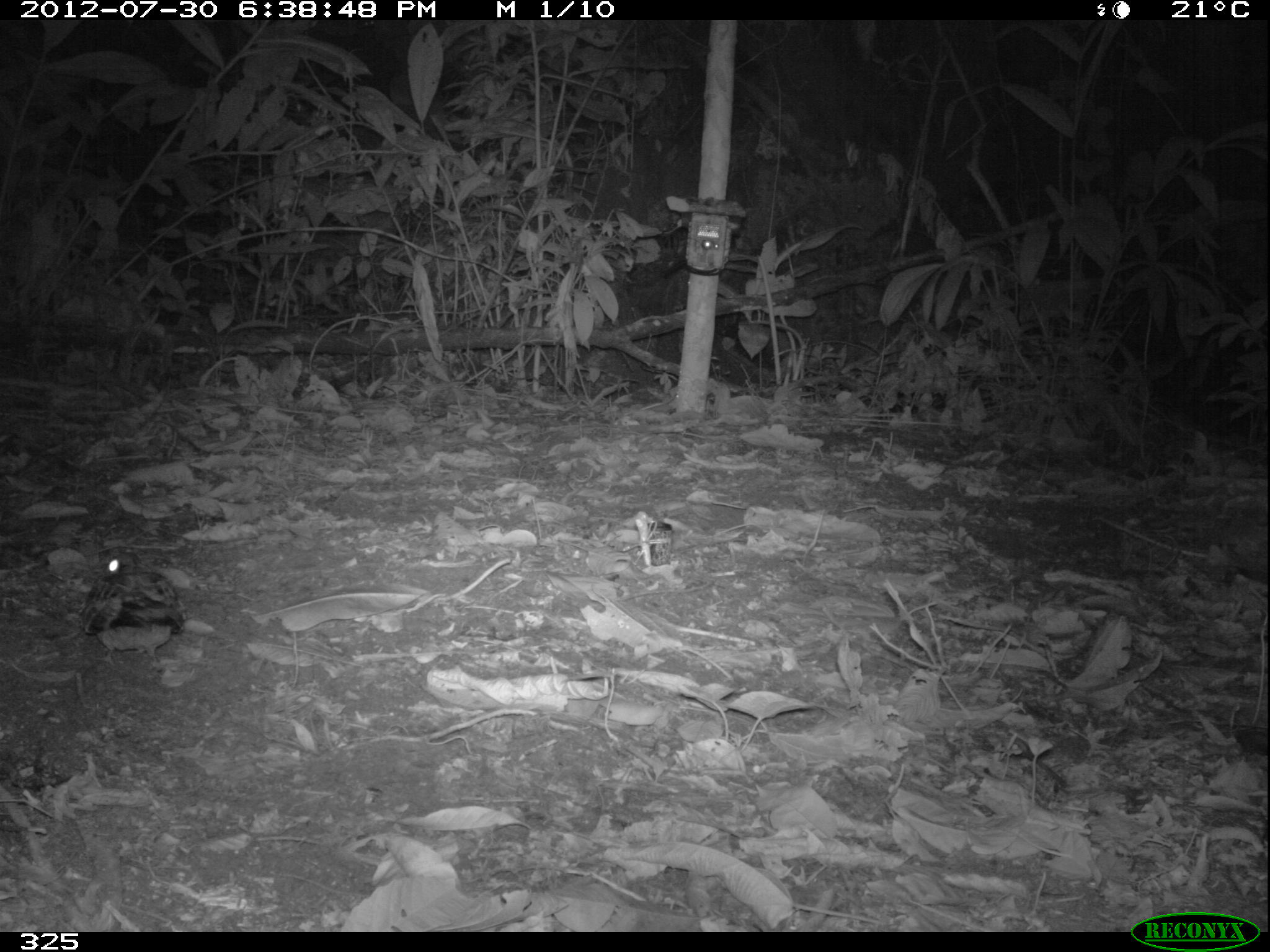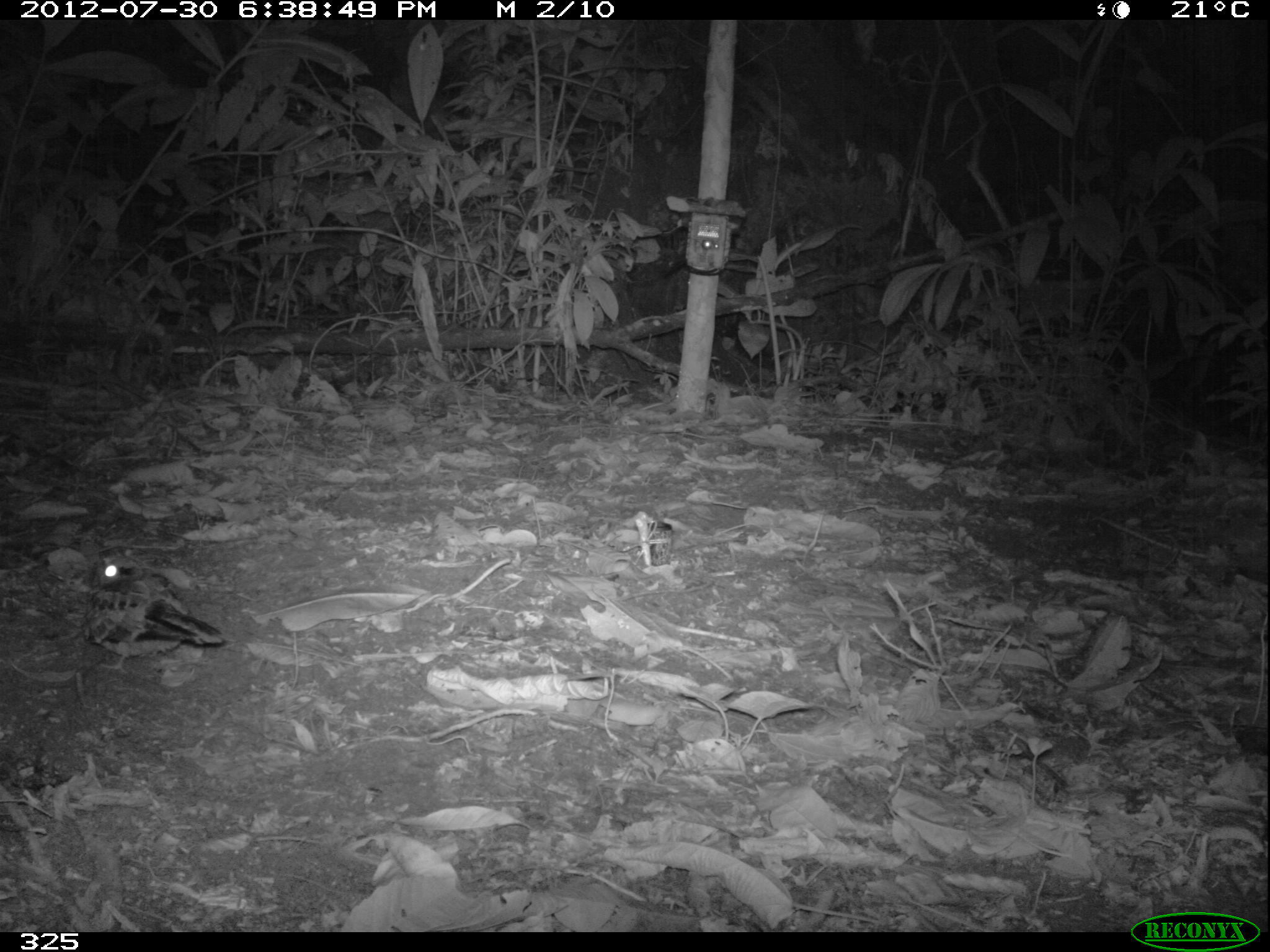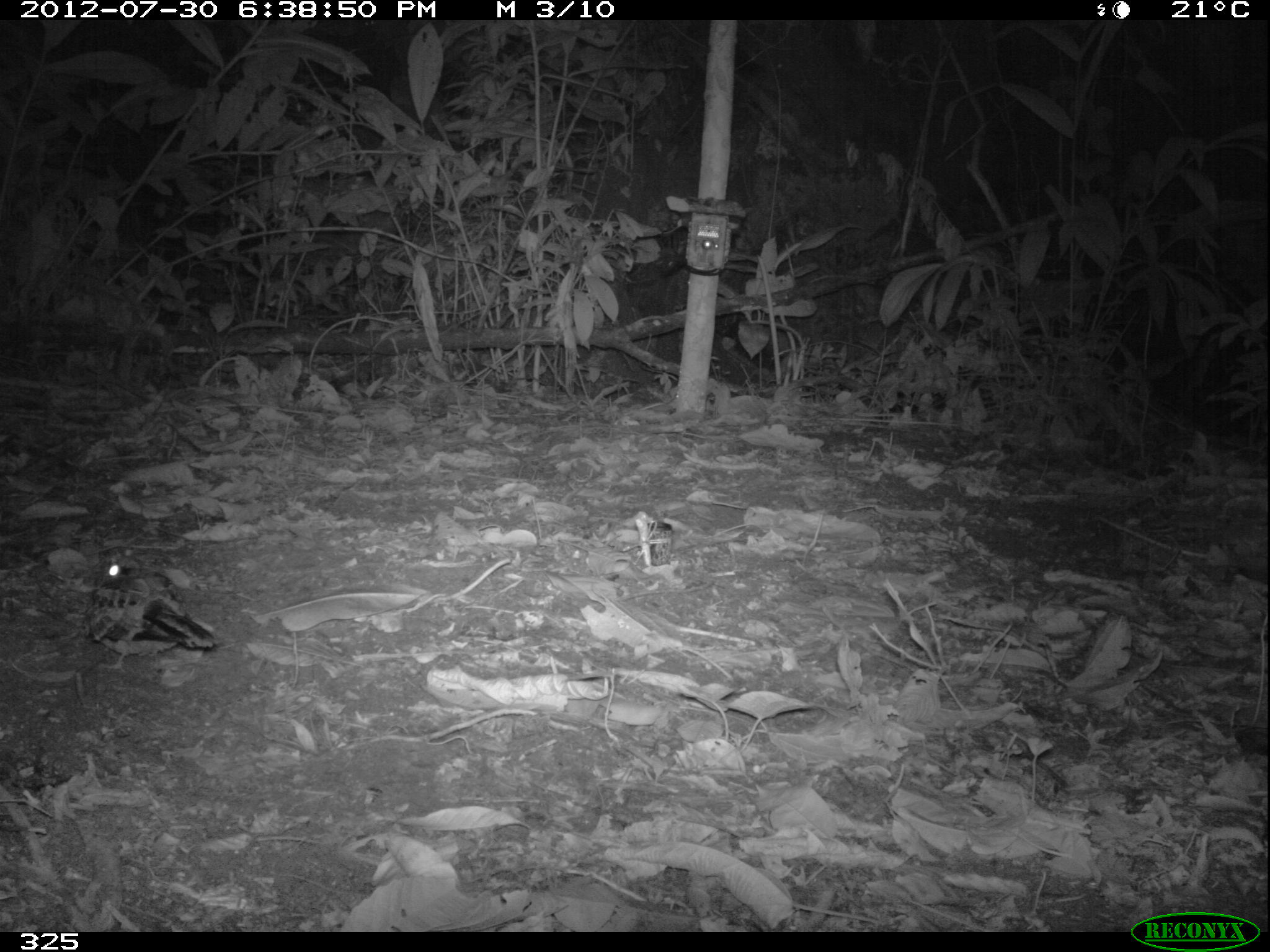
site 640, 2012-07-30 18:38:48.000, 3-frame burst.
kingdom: Animalia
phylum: Chordata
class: Aves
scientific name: Aves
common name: bird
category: unknown bird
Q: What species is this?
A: Unknown bird (bird) (Aves).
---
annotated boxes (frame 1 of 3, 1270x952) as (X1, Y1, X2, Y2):
unknown bird: (75, 550, 185, 667)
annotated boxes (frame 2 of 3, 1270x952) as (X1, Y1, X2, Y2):
unknown bird: (82, 553, 227, 675)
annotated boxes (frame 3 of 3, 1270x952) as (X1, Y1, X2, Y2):
unknown bird: (83, 547, 217, 671)